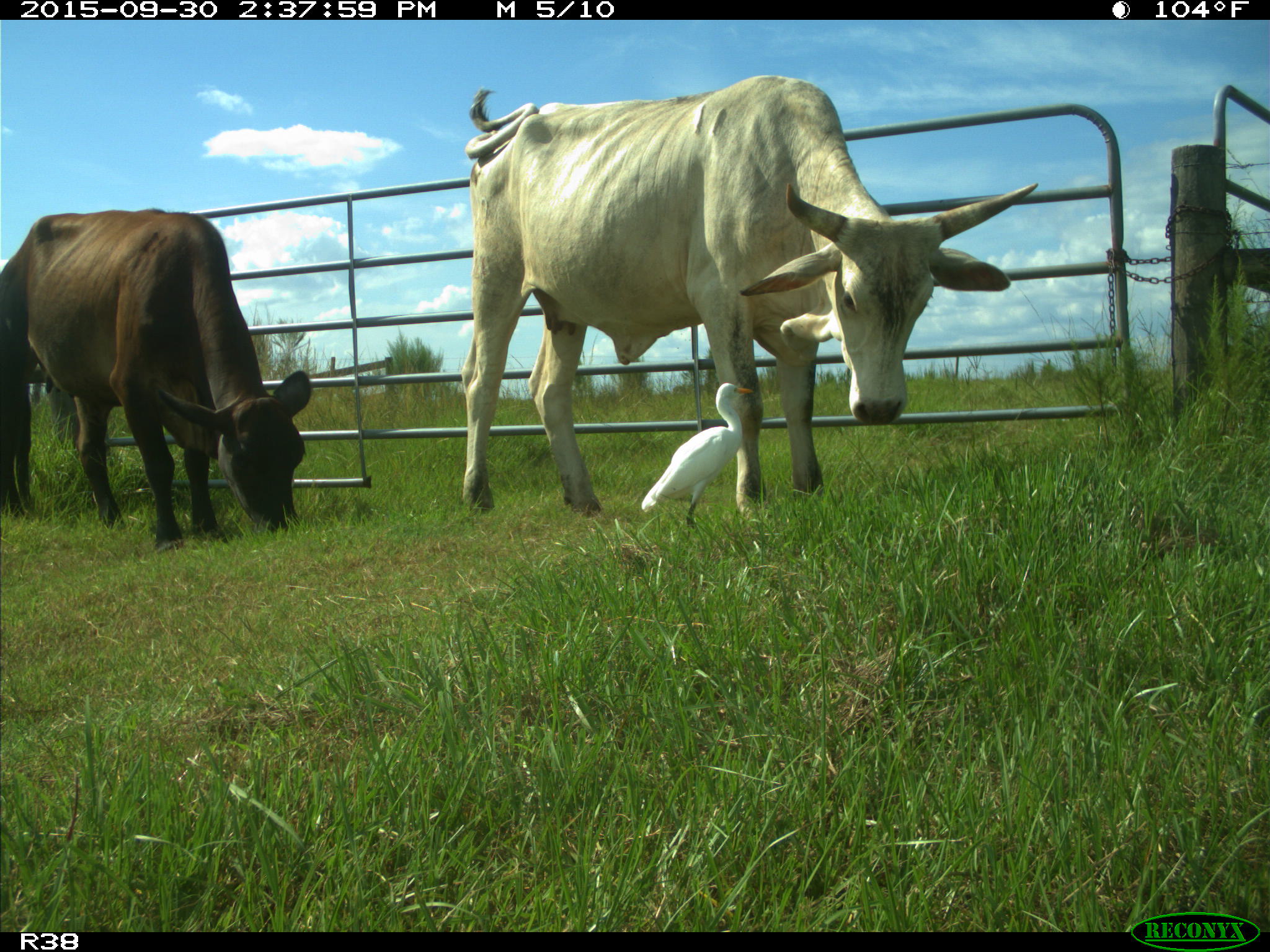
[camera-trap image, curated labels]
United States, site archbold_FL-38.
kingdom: Animalia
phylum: Chordata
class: Mammalia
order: Artiodactyla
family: Bovidae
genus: Bos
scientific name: Bos taurus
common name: domestic cow